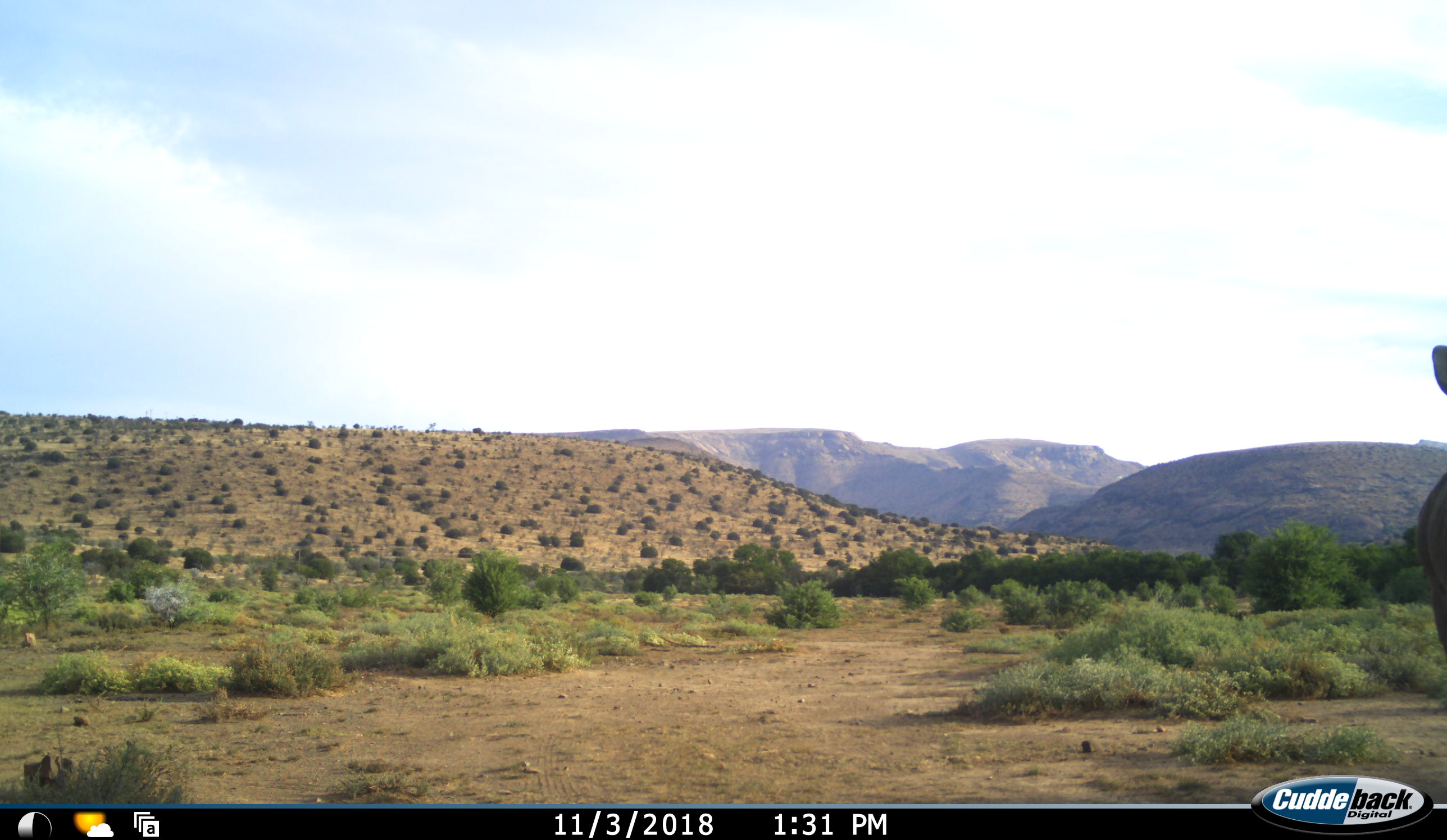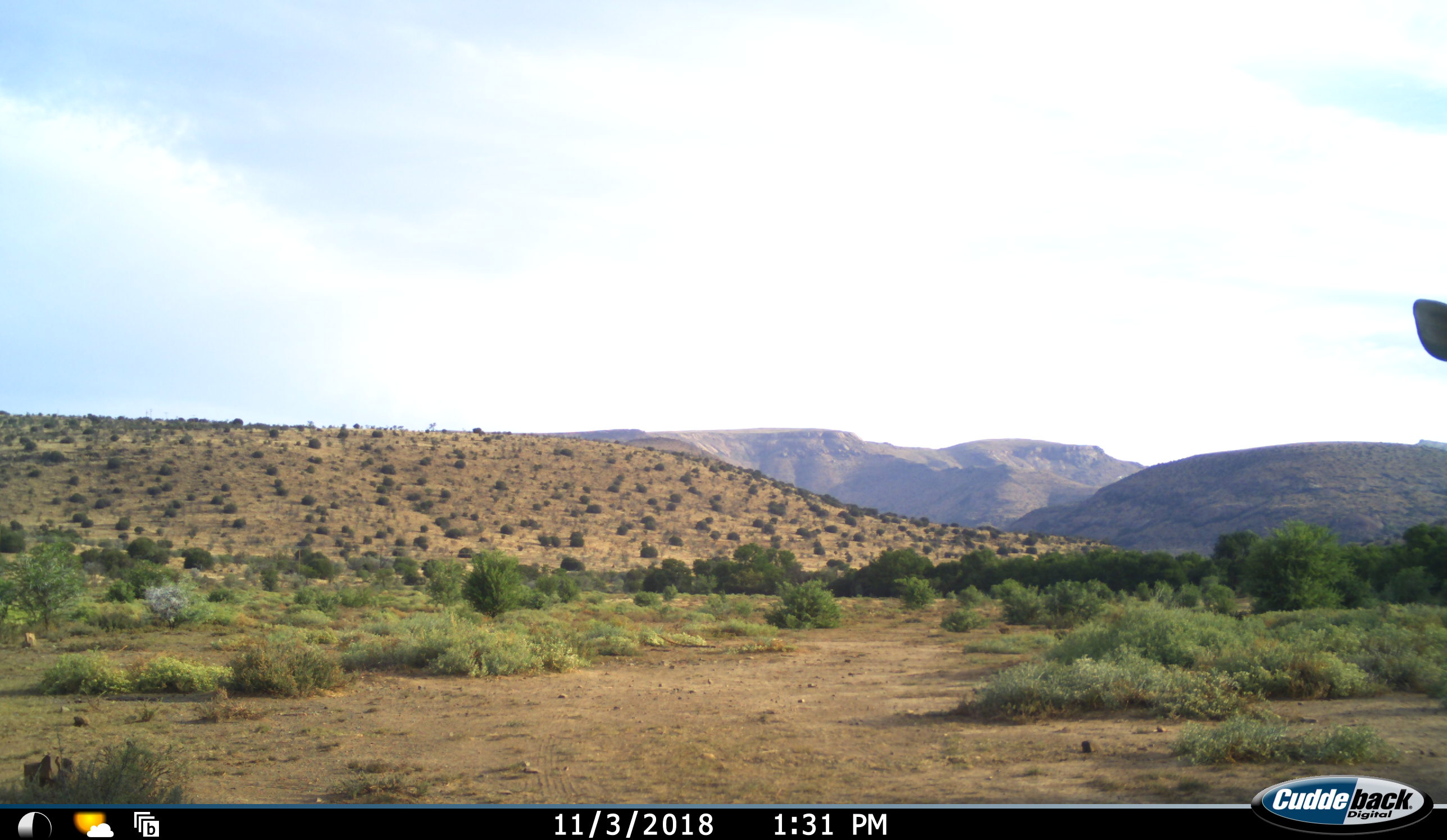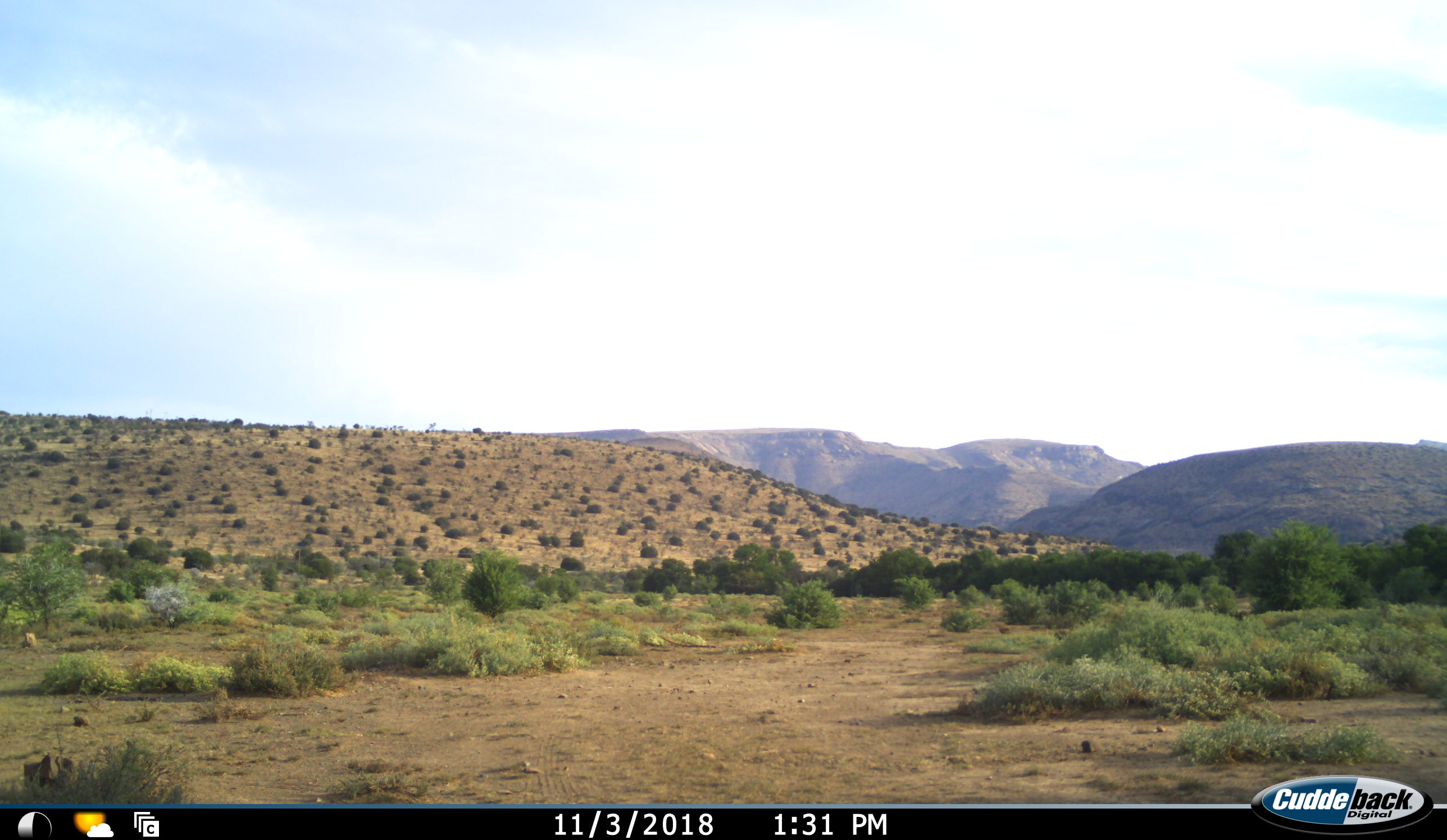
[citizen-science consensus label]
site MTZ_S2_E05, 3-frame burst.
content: unidentified animal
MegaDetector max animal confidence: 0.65